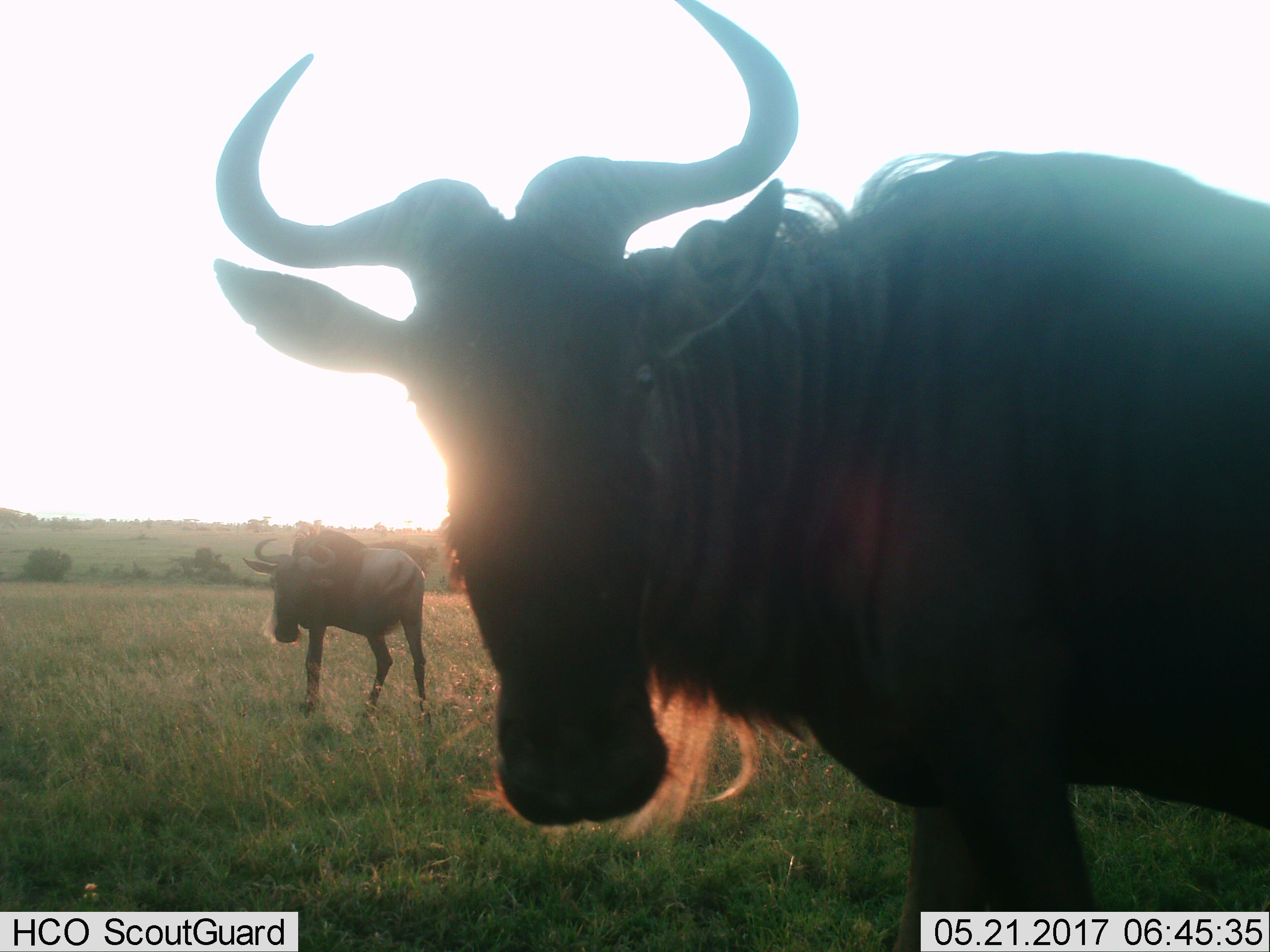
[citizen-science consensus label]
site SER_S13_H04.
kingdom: Animalia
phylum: Chordata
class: Mammalia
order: Artiodactyla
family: Bovidae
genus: Connochaetes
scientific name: Connochaetes taurinus taurinus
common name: blue wildebeest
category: wildebeestblue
Wildebeestblue (blue wildebeest) (Connochaetes taurinus taurinus), count 2. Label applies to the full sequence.